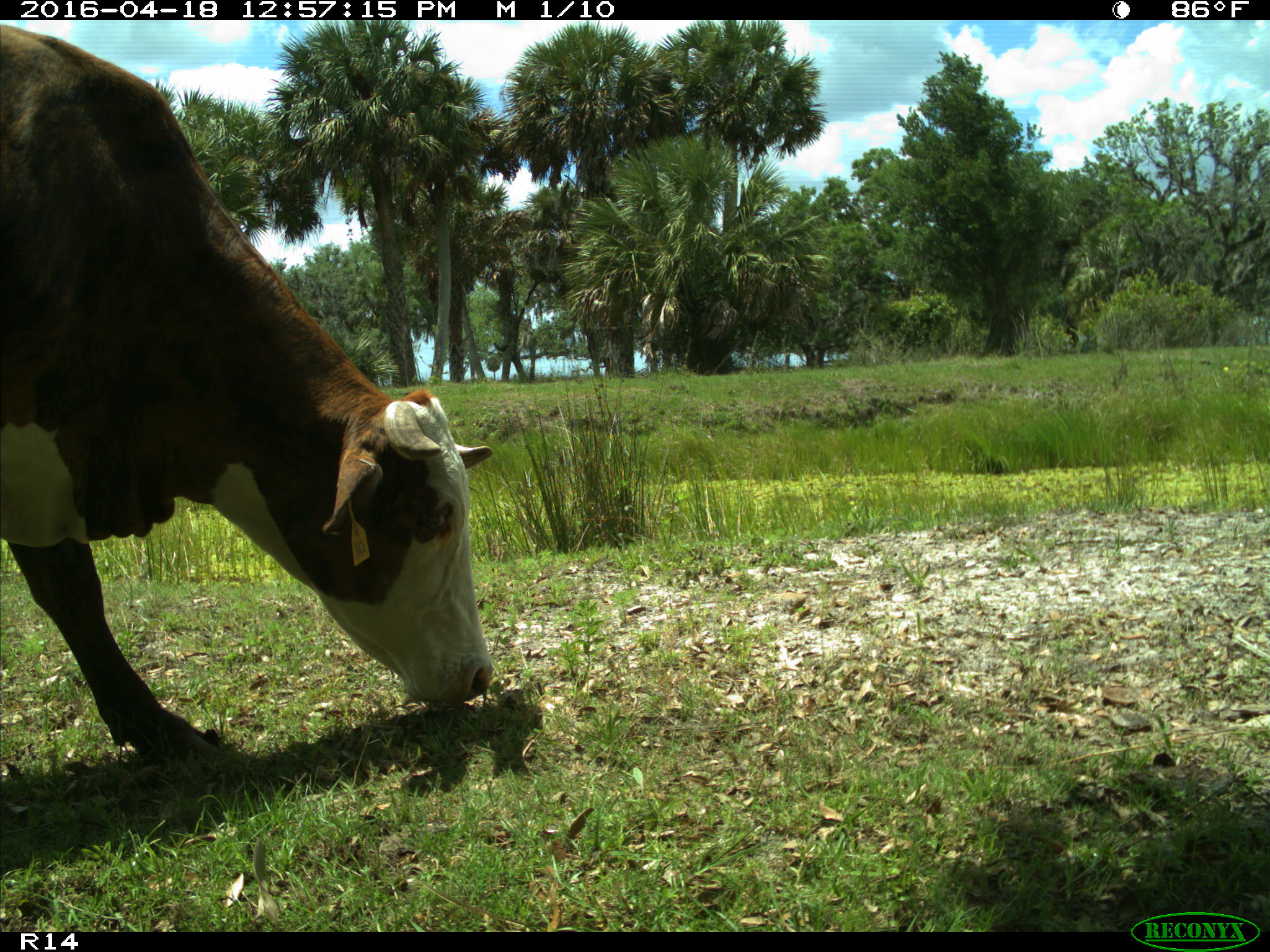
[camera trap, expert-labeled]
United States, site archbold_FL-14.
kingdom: Animalia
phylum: Chordata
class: Mammalia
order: Artiodactyla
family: Bovidae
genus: Bos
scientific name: Bos taurus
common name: domestic cow